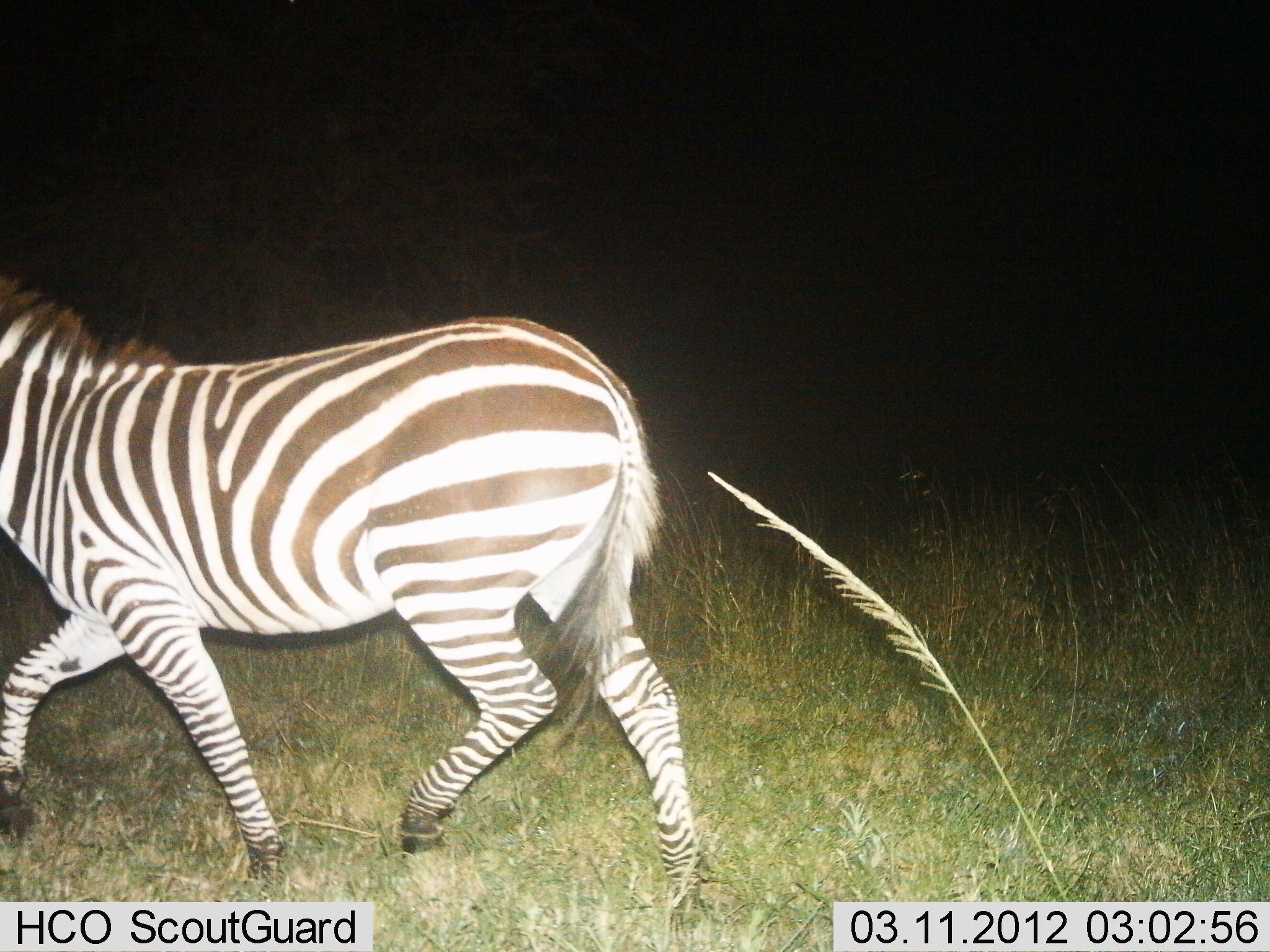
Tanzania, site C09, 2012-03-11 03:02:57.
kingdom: Animalia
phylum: Chordata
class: Mammalia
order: Perissodactyla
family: Equidae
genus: Equus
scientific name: Equus quagga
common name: plains zebra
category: zebra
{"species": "zebra (plains zebra) (Equus quagga)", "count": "1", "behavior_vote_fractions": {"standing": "8%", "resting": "0%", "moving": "96%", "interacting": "0%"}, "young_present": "0%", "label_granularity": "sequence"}